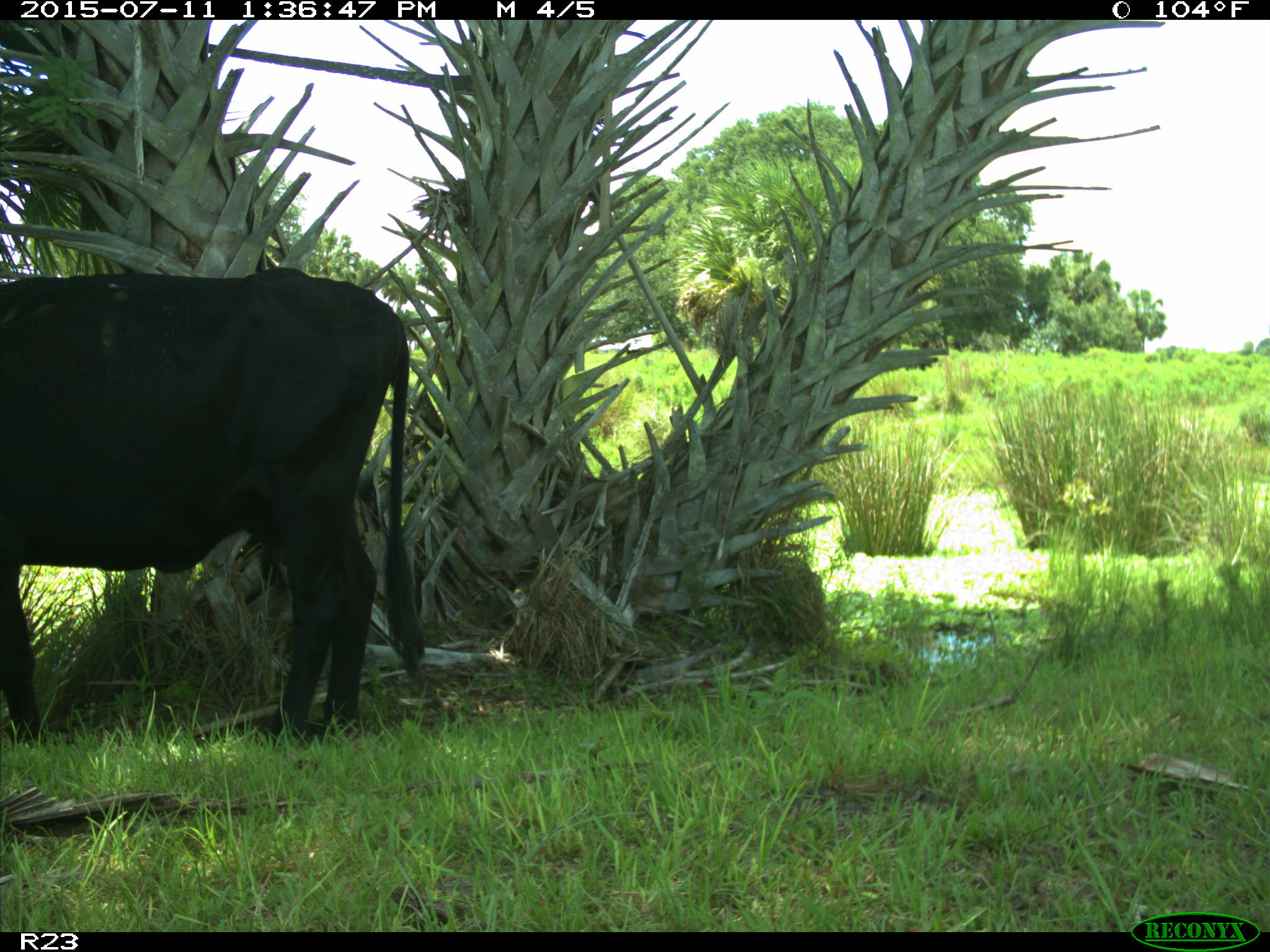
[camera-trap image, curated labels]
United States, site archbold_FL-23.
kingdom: Animalia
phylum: Chordata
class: Mammalia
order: Artiodactyla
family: Bovidae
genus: Bos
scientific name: Bos taurus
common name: domestic cow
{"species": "Bos taurus (domestic cow)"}